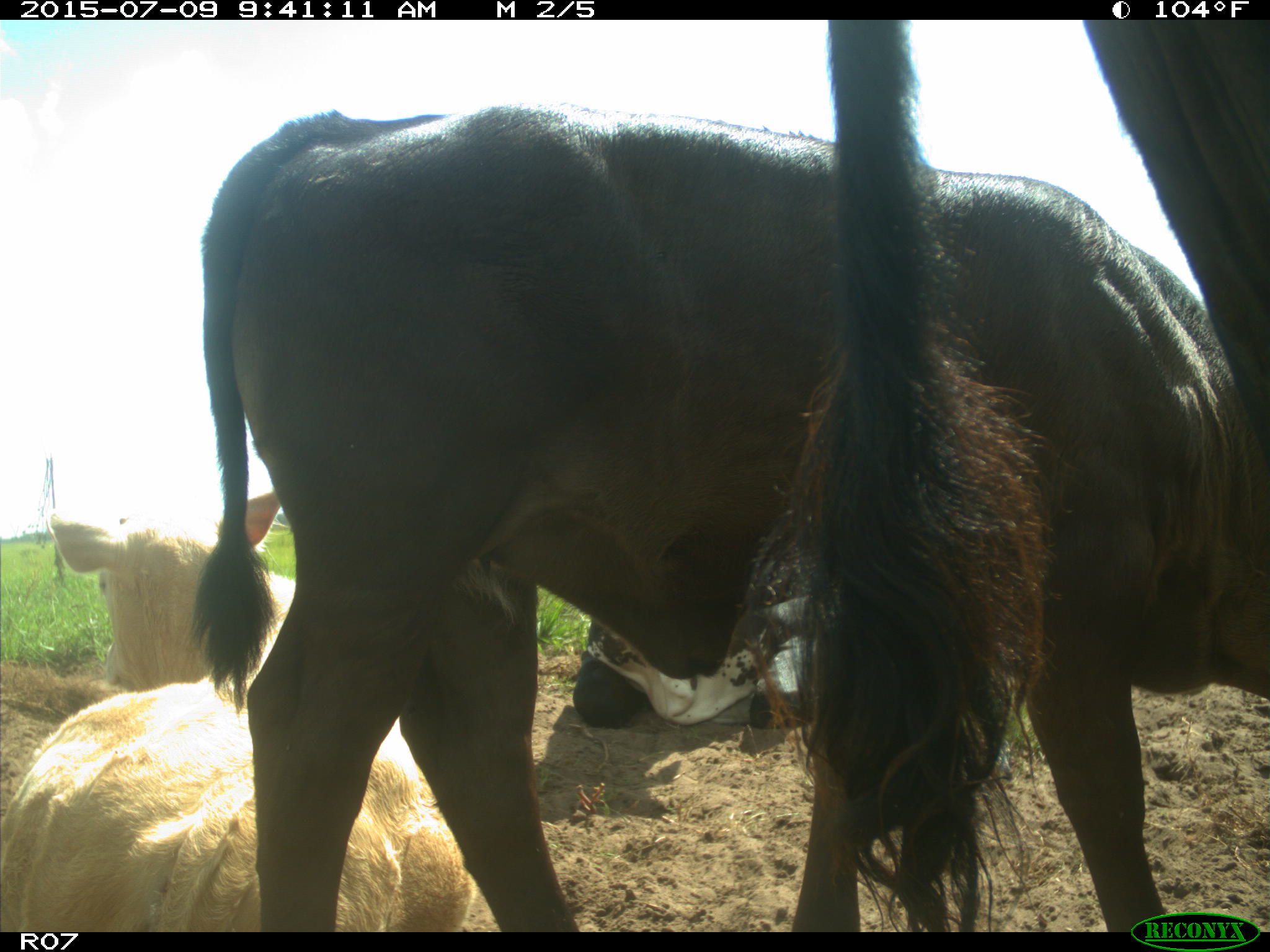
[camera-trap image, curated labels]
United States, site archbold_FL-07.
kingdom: Animalia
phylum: Chordata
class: Mammalia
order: Artiodactyla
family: Bovidae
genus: Bos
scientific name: Bos taurus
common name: domestic cow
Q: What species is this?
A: Bos taurus (domestic cow).